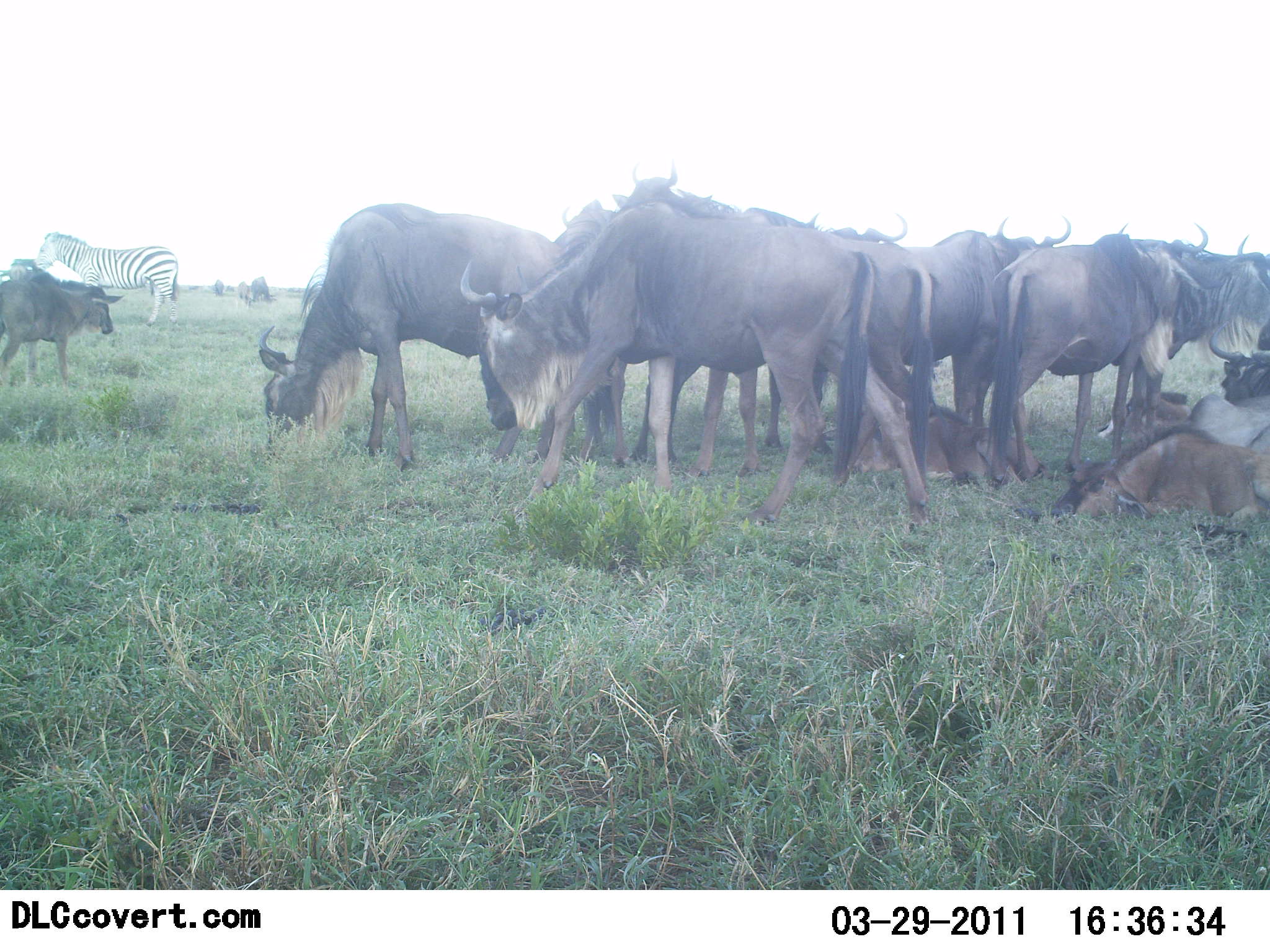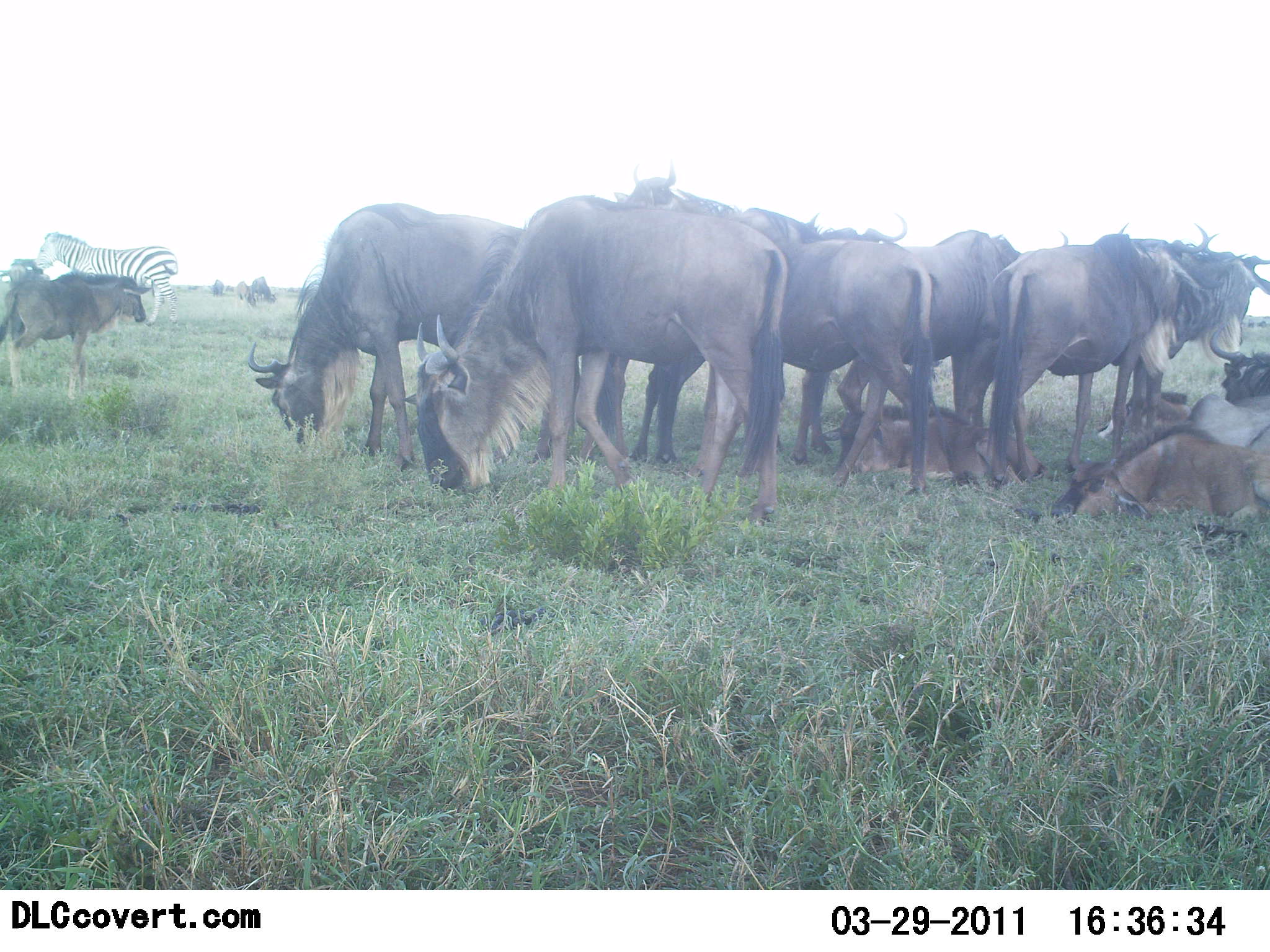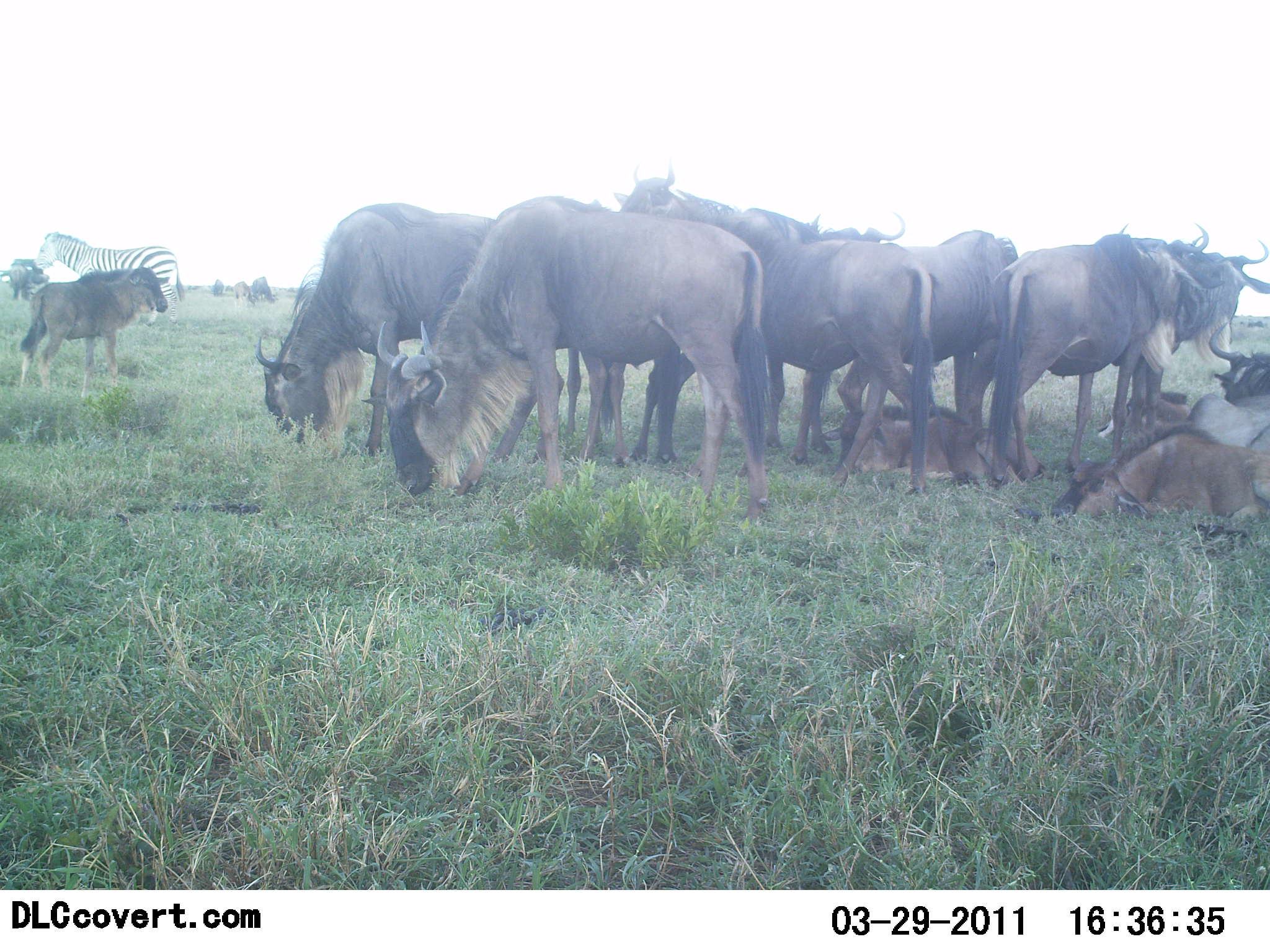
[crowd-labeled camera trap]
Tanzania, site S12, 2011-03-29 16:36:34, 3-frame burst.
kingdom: Animalia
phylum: Chordata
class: Mammalia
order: Artiodactyla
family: Bovidae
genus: Connochaetes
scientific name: Connochaetes taurinus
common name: blue wildebeest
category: wildebeest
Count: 11-50.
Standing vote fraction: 75%.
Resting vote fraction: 67%.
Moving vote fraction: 42%.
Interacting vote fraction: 17%.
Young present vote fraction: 50%.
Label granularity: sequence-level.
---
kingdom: Animalia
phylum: Chordata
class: Mammalia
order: Perissodactyla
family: Equidae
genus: Equus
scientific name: Equus quagga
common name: plains zebra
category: zebra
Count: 1.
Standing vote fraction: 100%.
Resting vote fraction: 0%.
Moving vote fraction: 0%.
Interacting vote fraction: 0%.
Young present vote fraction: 0%.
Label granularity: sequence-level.